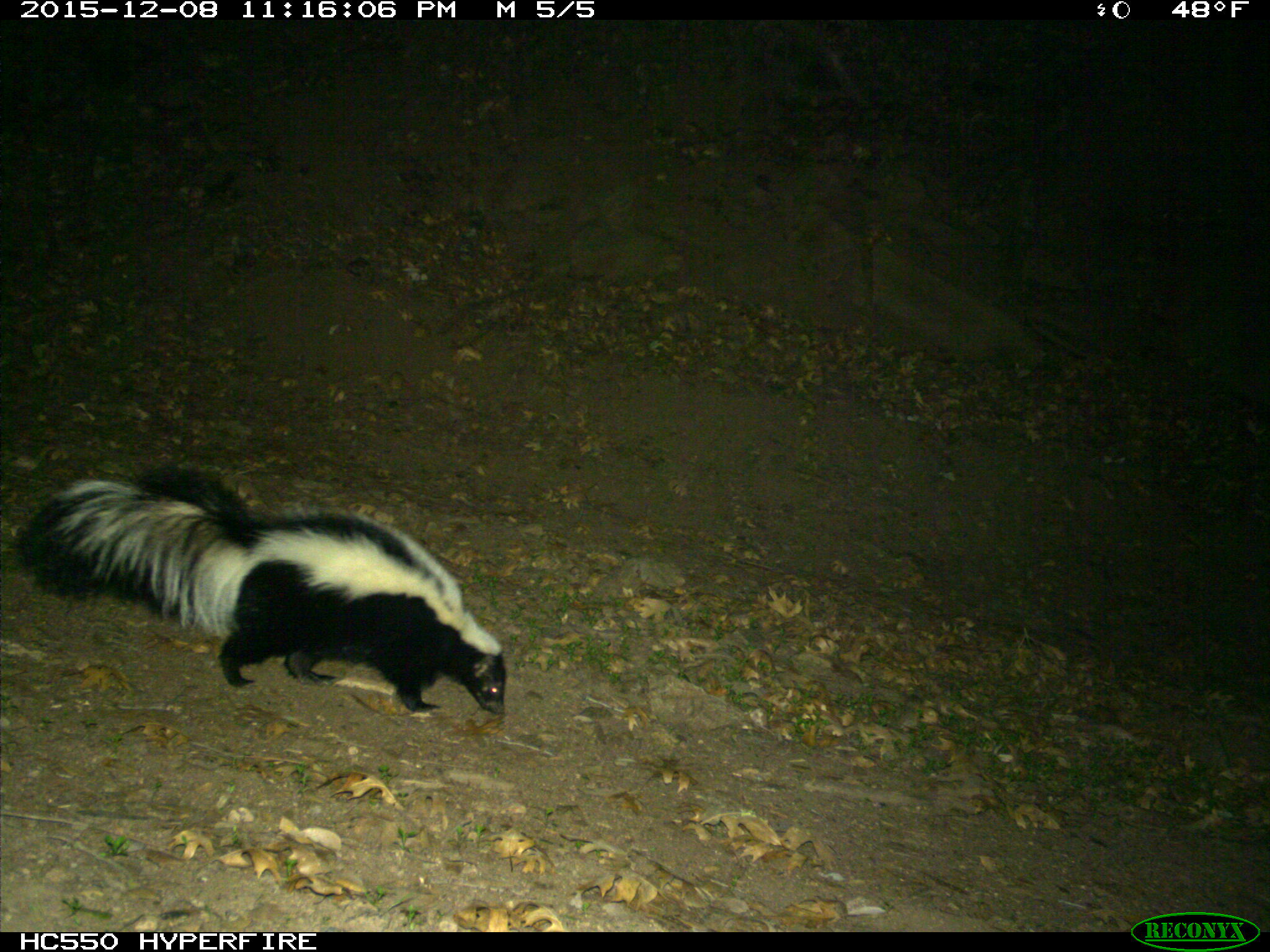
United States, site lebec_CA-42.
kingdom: Animalia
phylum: Chordata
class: Mammalia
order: Carnivora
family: Mephitidae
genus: Mephitis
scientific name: Mephitis mephitis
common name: striped skunk